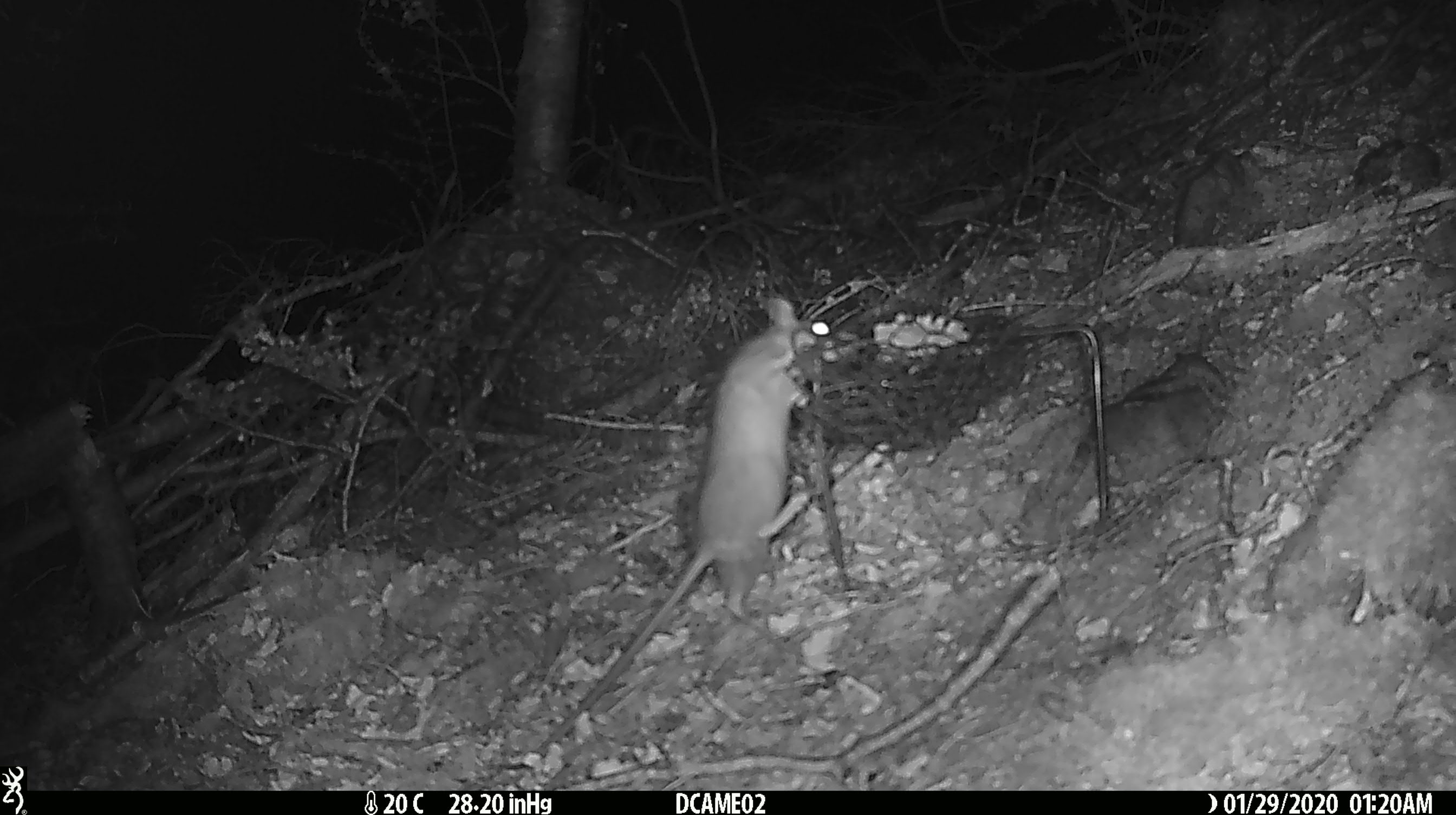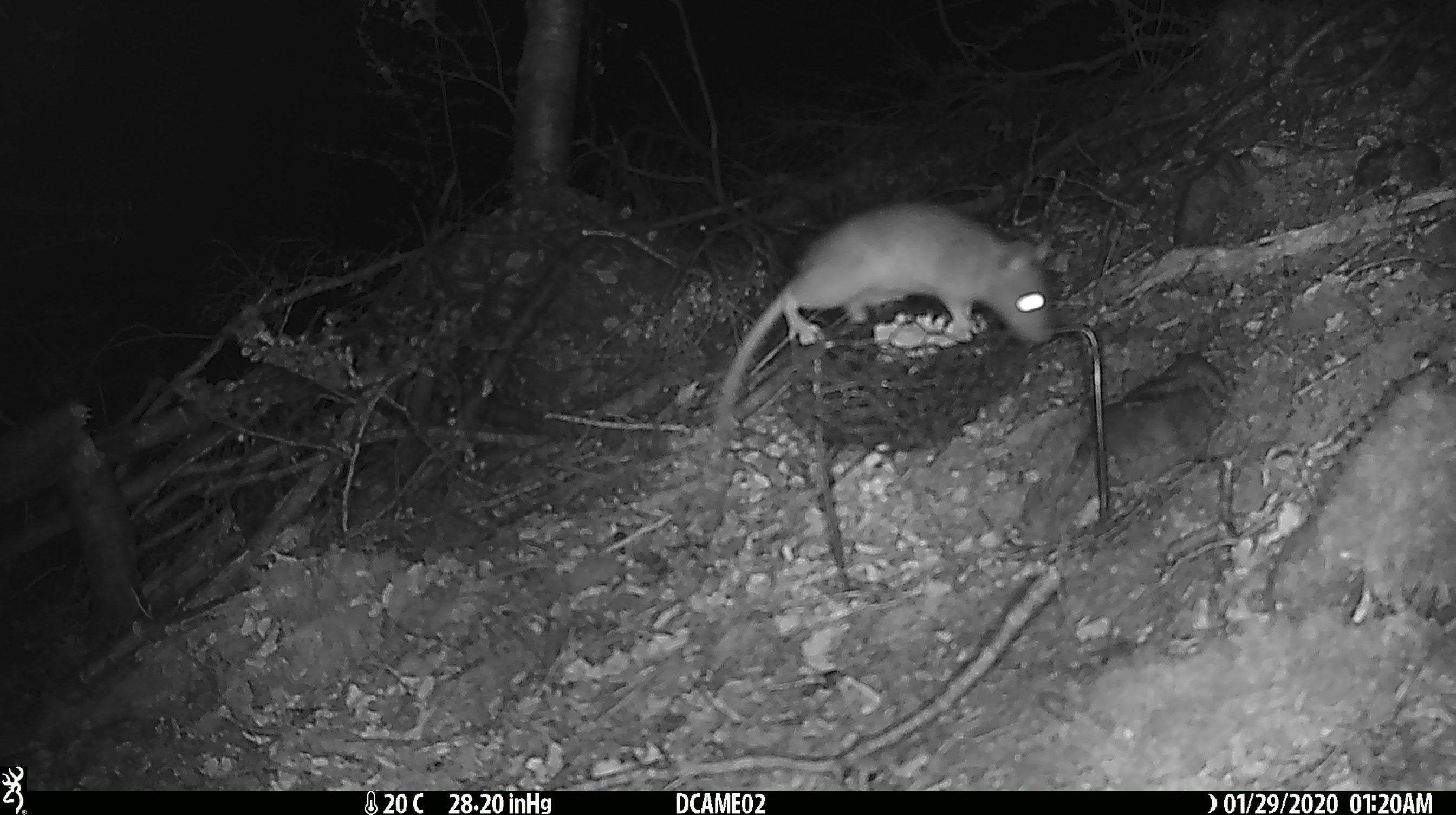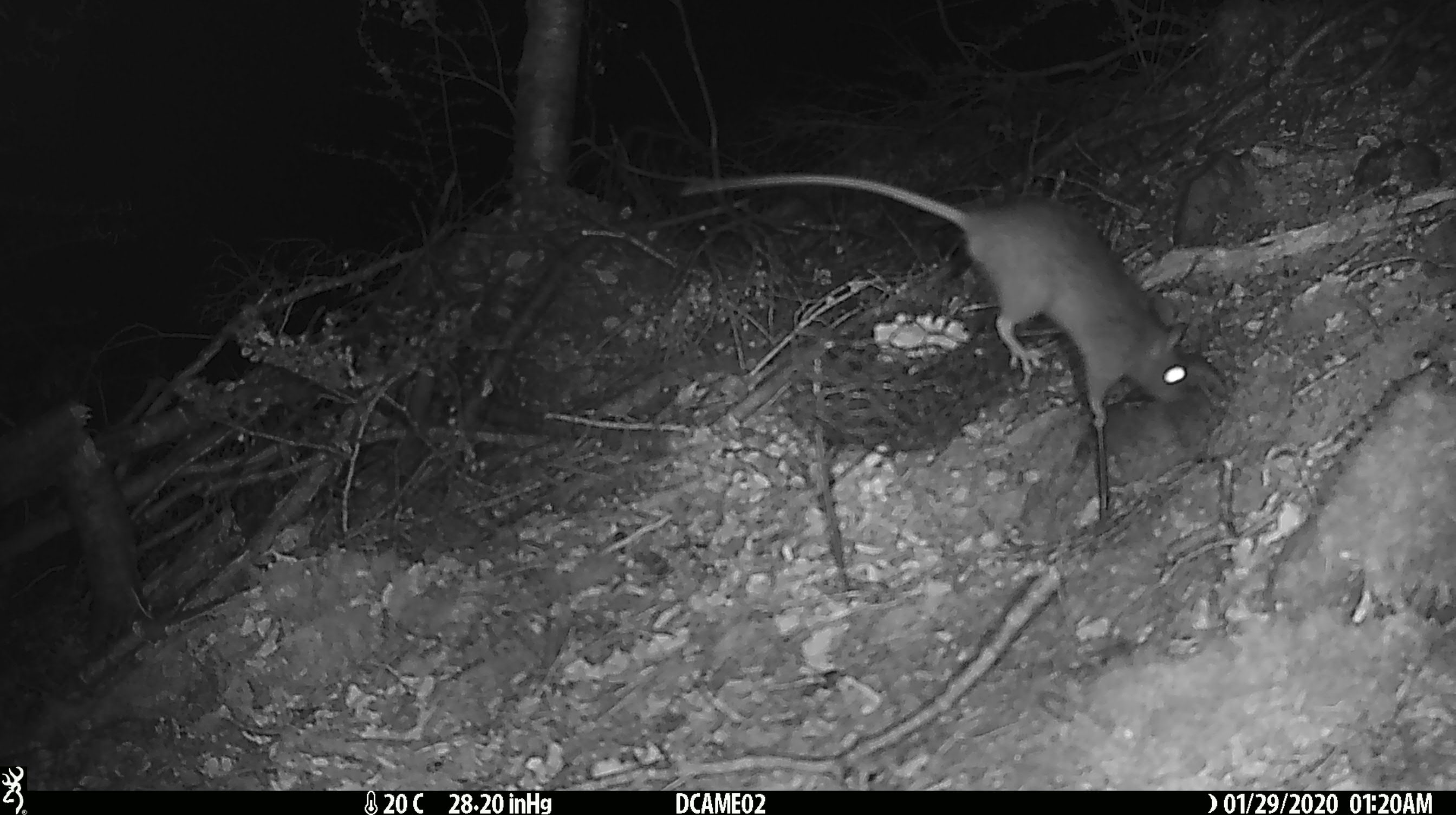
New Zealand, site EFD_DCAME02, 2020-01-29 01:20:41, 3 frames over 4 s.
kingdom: Animalia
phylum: Chordata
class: Mammalia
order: Rodentia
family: Muridae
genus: Rattus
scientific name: Rattus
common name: rat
Rat (Rattus).